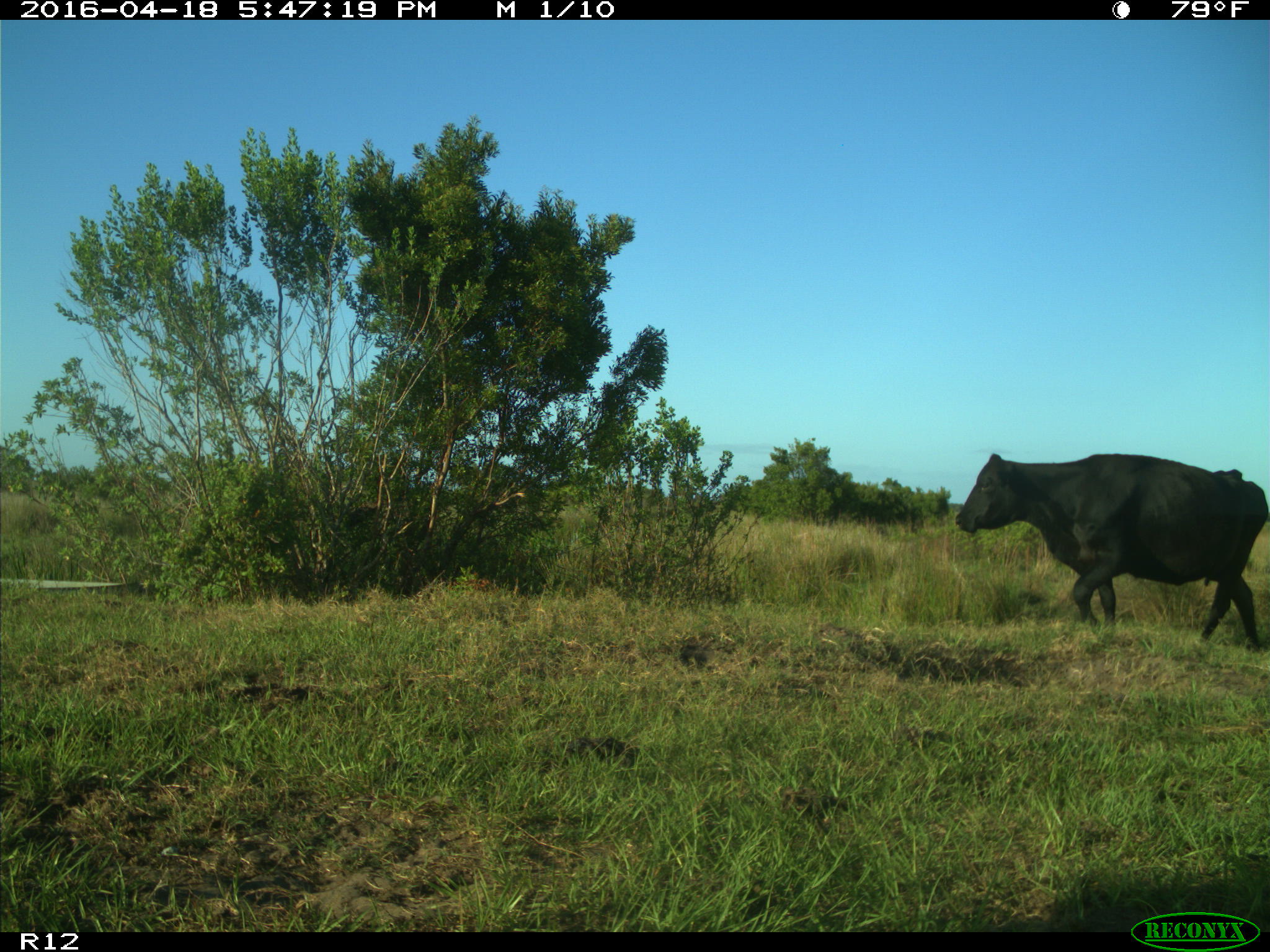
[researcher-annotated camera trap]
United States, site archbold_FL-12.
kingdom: Animalia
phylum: Chordata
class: Mammalia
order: Artiodactyla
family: Bovidae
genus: Bos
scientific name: Bos taurus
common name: domestic cow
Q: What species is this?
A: Bos taurus (domestic cow).